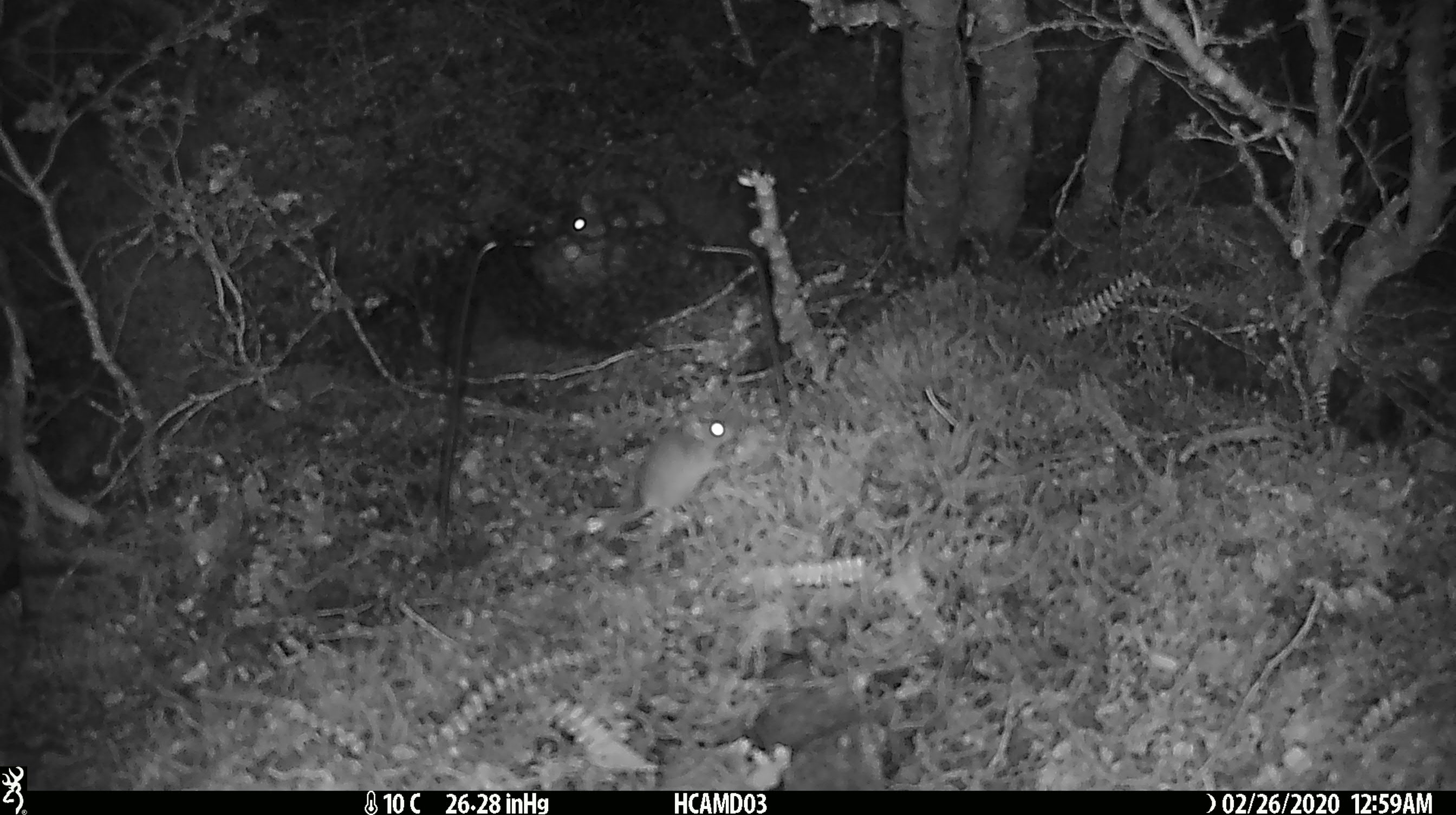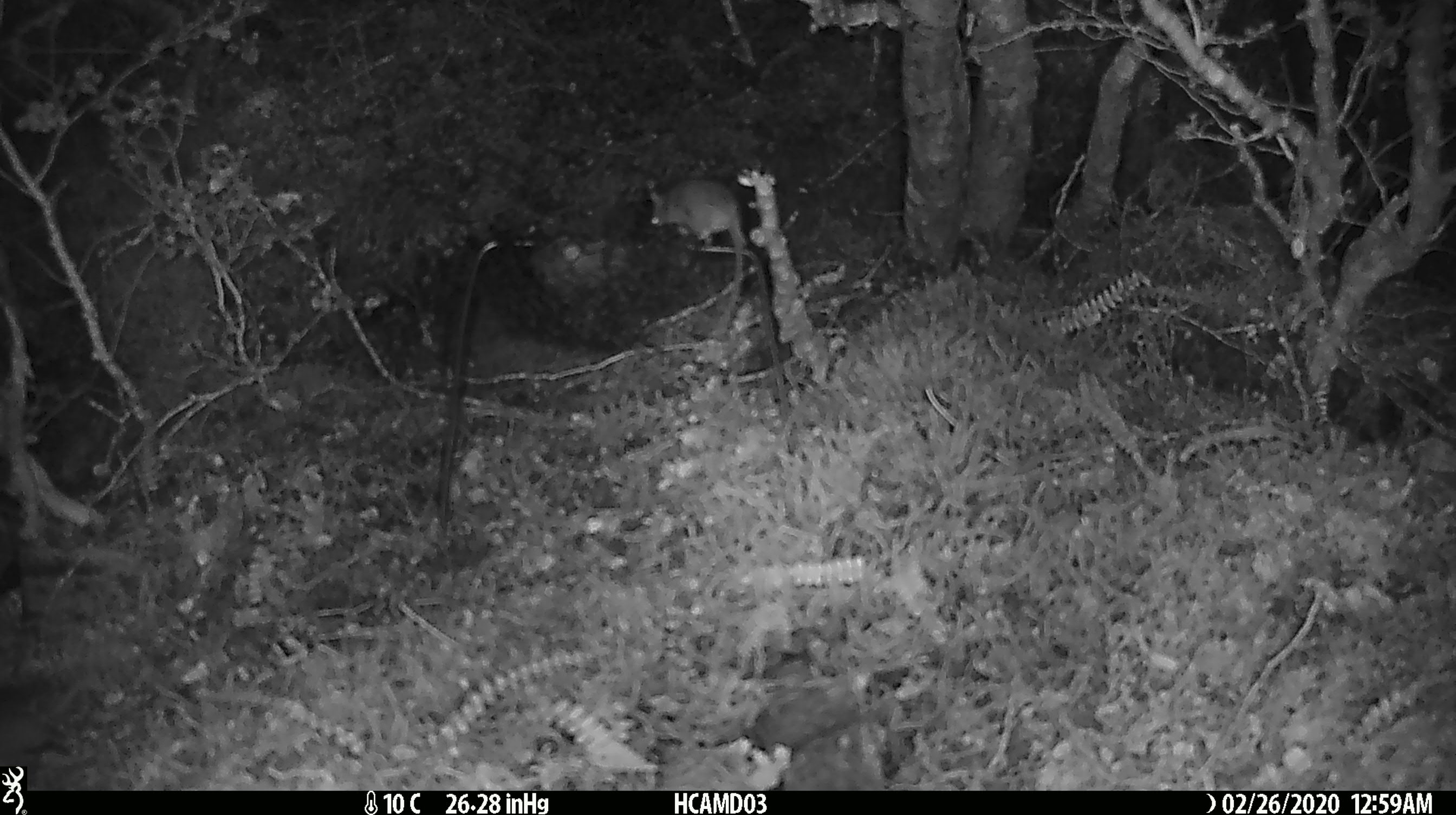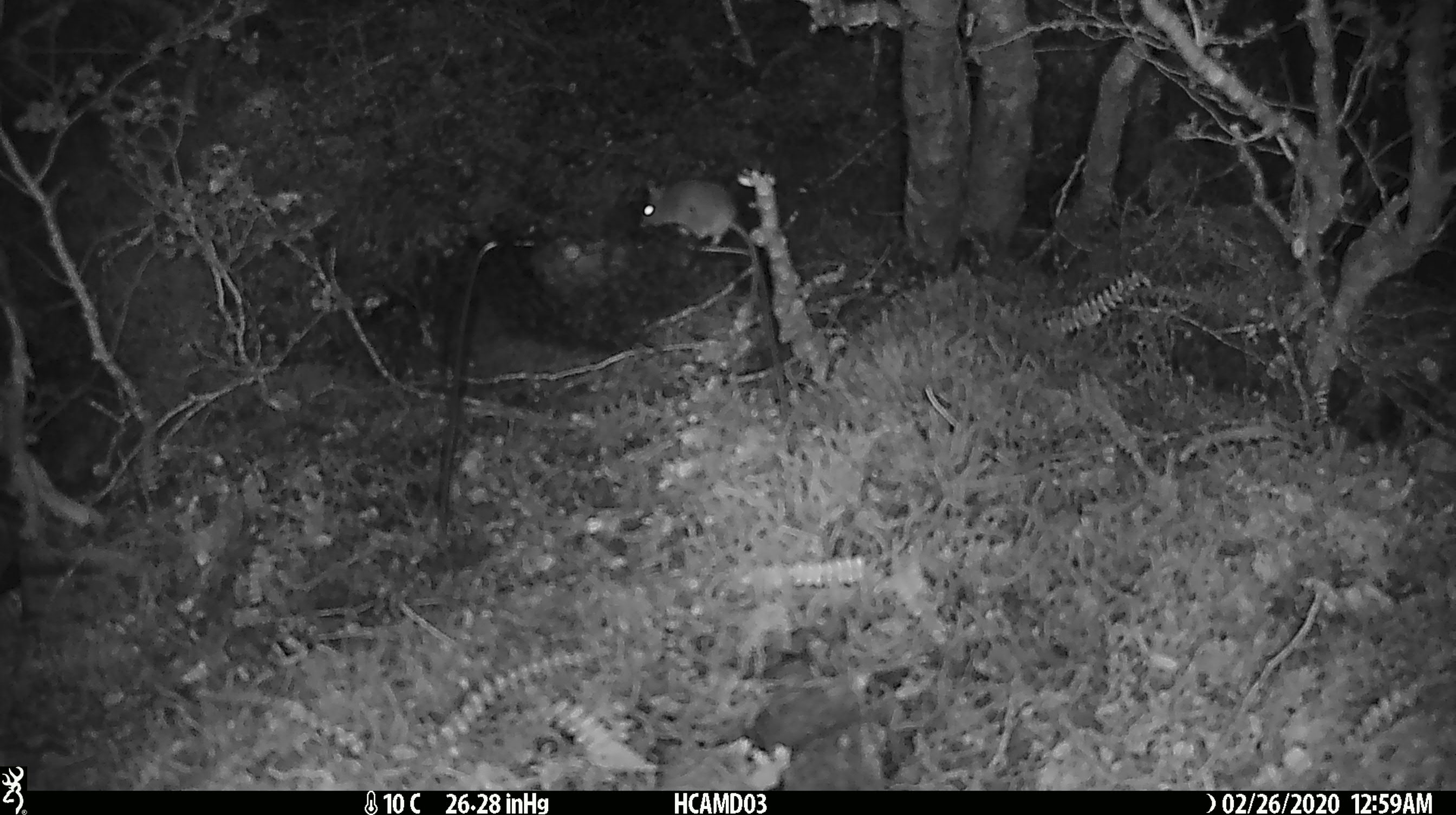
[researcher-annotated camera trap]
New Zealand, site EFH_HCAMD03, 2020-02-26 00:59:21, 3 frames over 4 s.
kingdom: Animalia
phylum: Chordata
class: Mammalia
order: Rodentia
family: Muridae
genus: Mus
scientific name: Mus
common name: mouse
Mouse (Mus).